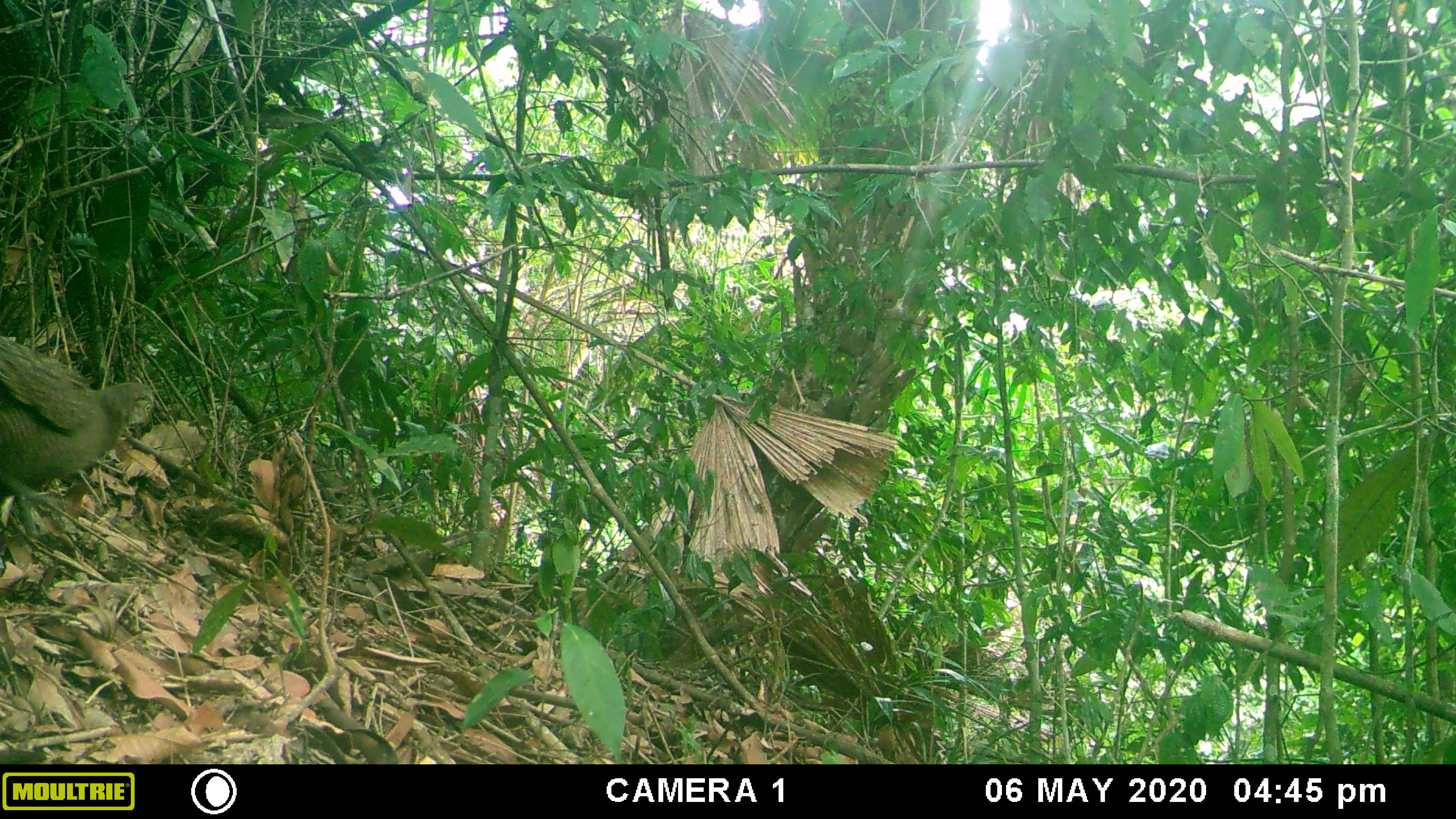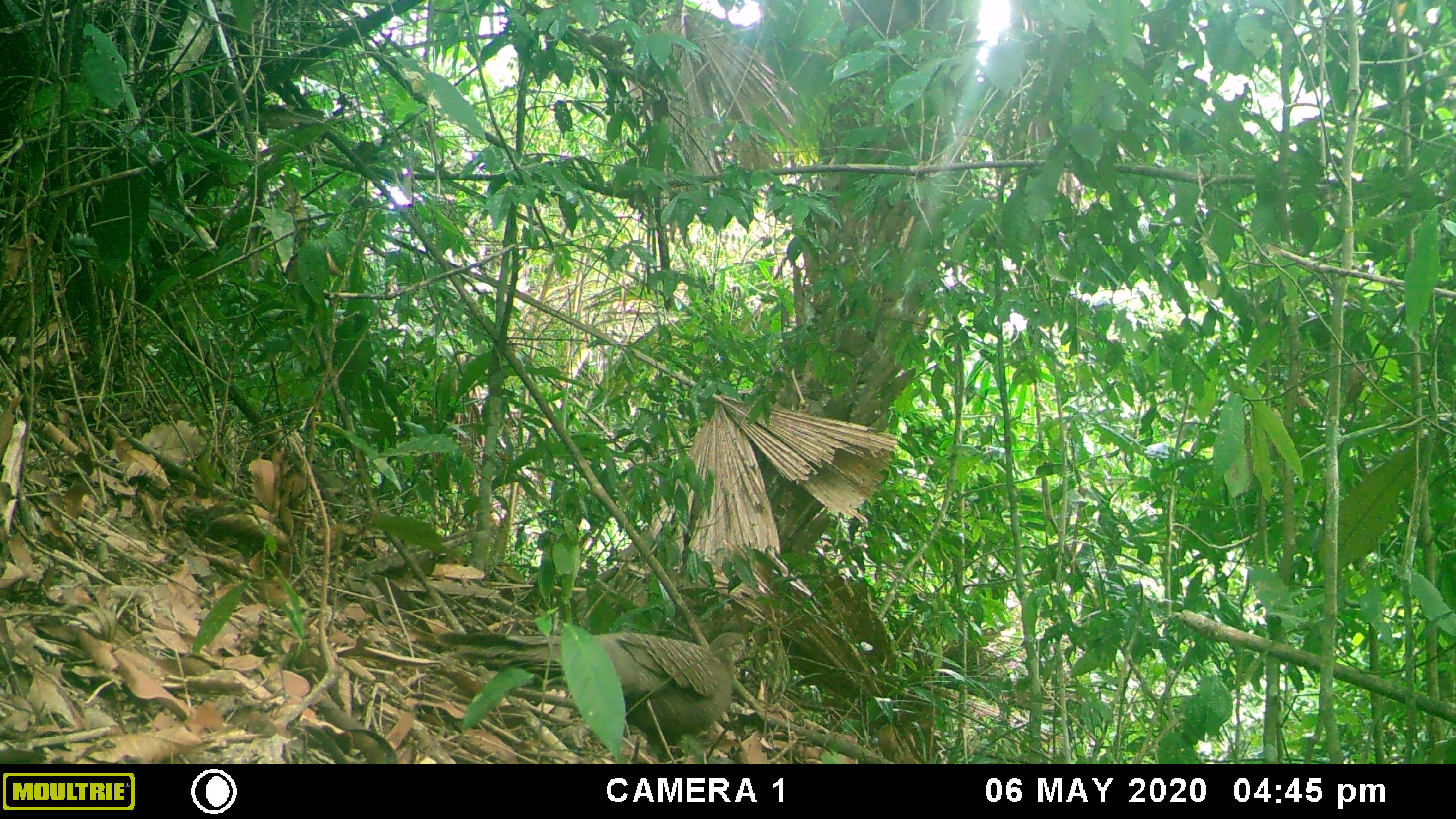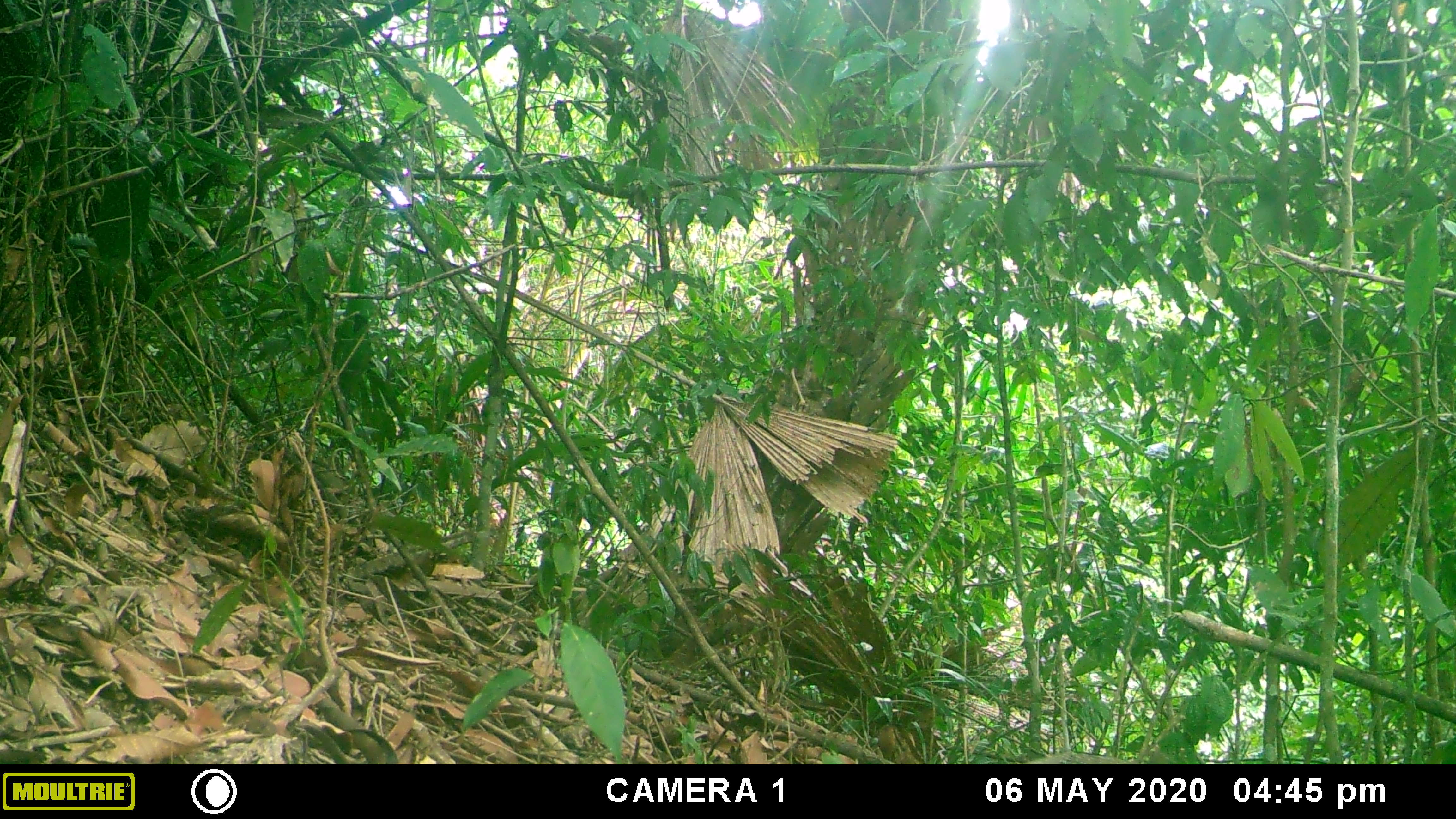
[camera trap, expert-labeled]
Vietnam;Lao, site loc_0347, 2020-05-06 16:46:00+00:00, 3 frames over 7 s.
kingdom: Animalia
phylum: Chordata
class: Aves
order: Galliformes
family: Phasianidae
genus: Polyplectron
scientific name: Polyplectron bicalcaratum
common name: gray peacock-pheasant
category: grey peacock pheasant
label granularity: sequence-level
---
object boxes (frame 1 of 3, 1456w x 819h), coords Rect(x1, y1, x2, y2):
grey peacock pheasant: Rect(0, 335, 156, 536)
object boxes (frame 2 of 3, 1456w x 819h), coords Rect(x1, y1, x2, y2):
grey peacock pheasant: Rect(435, 629, 748, 764)